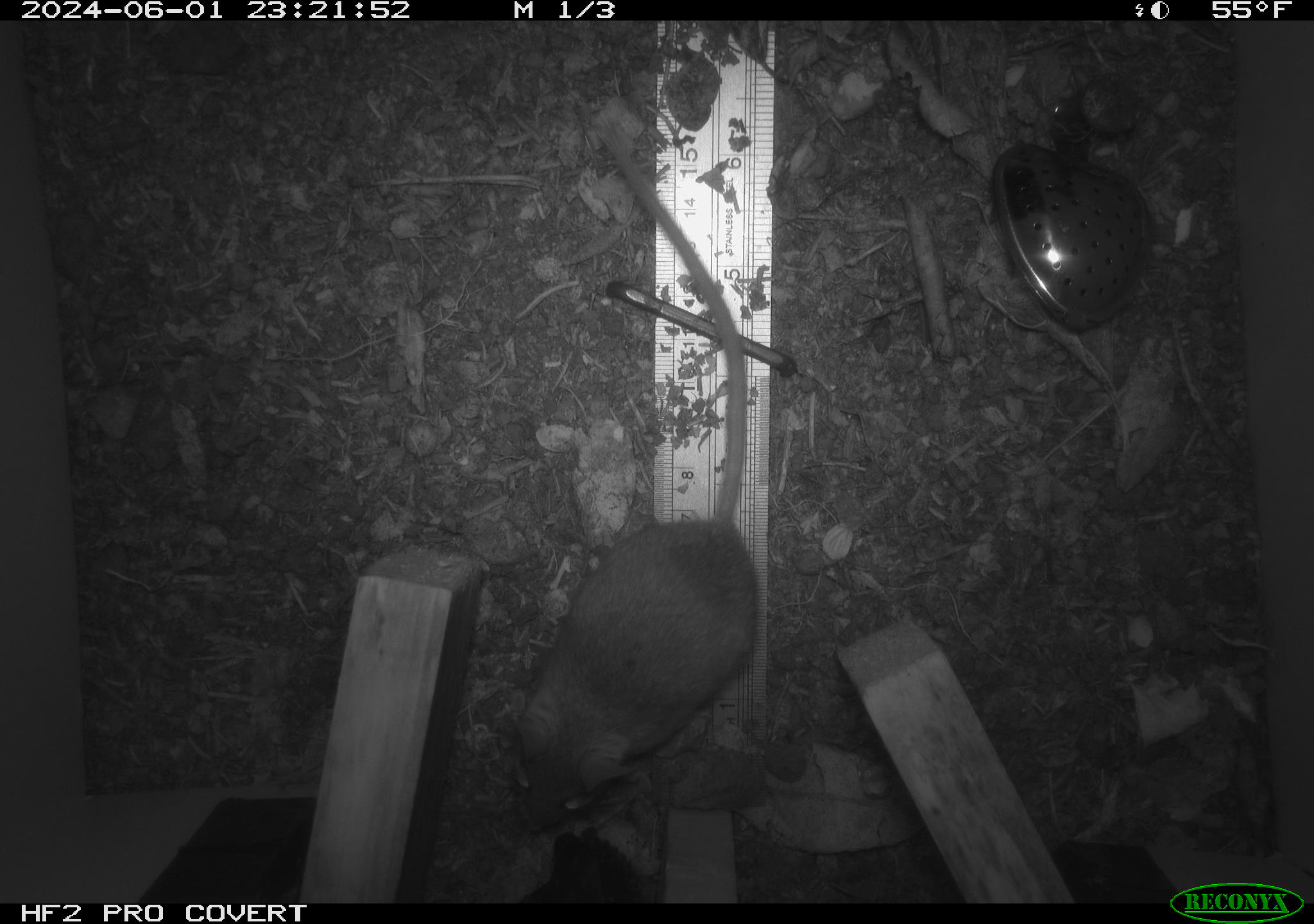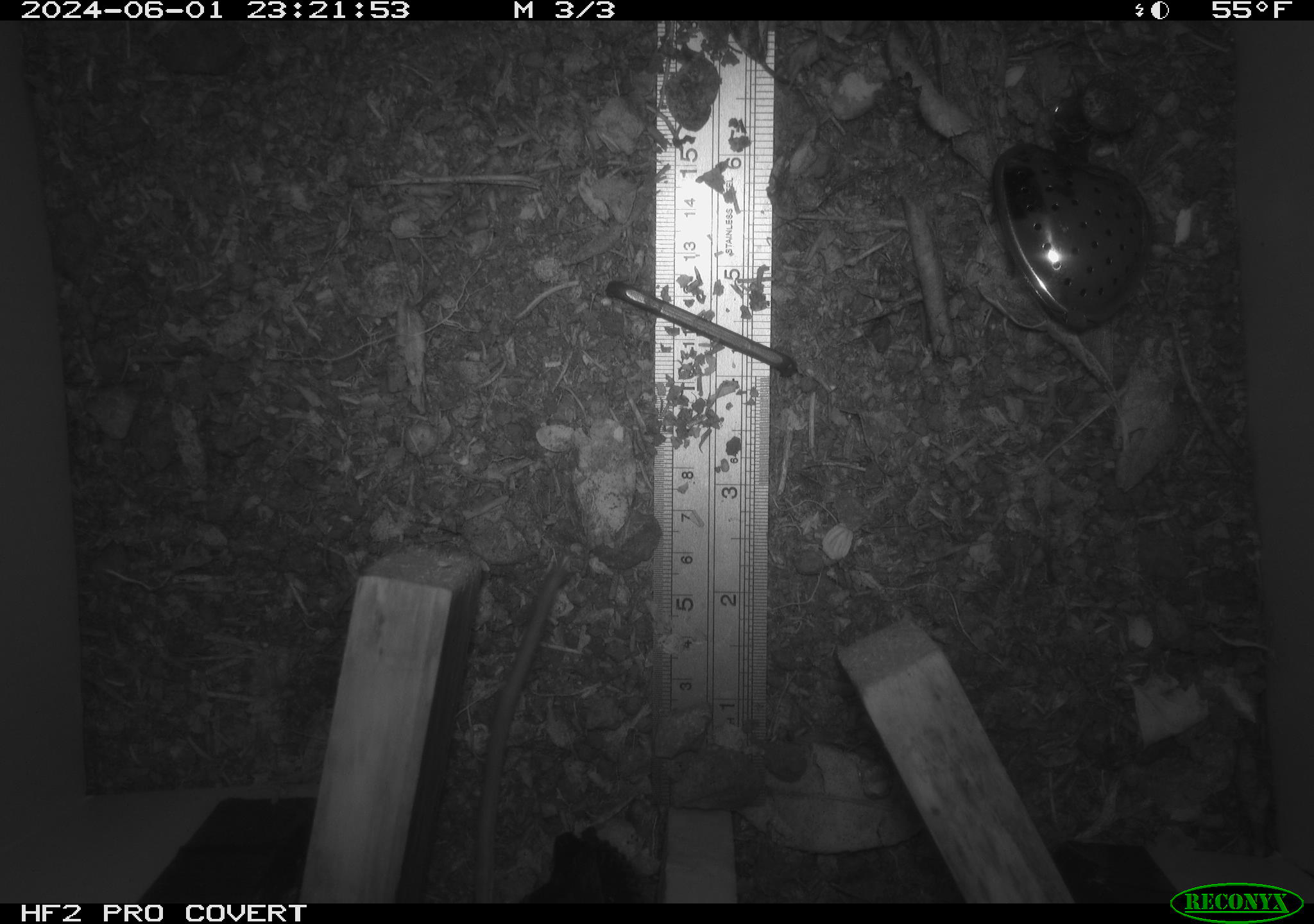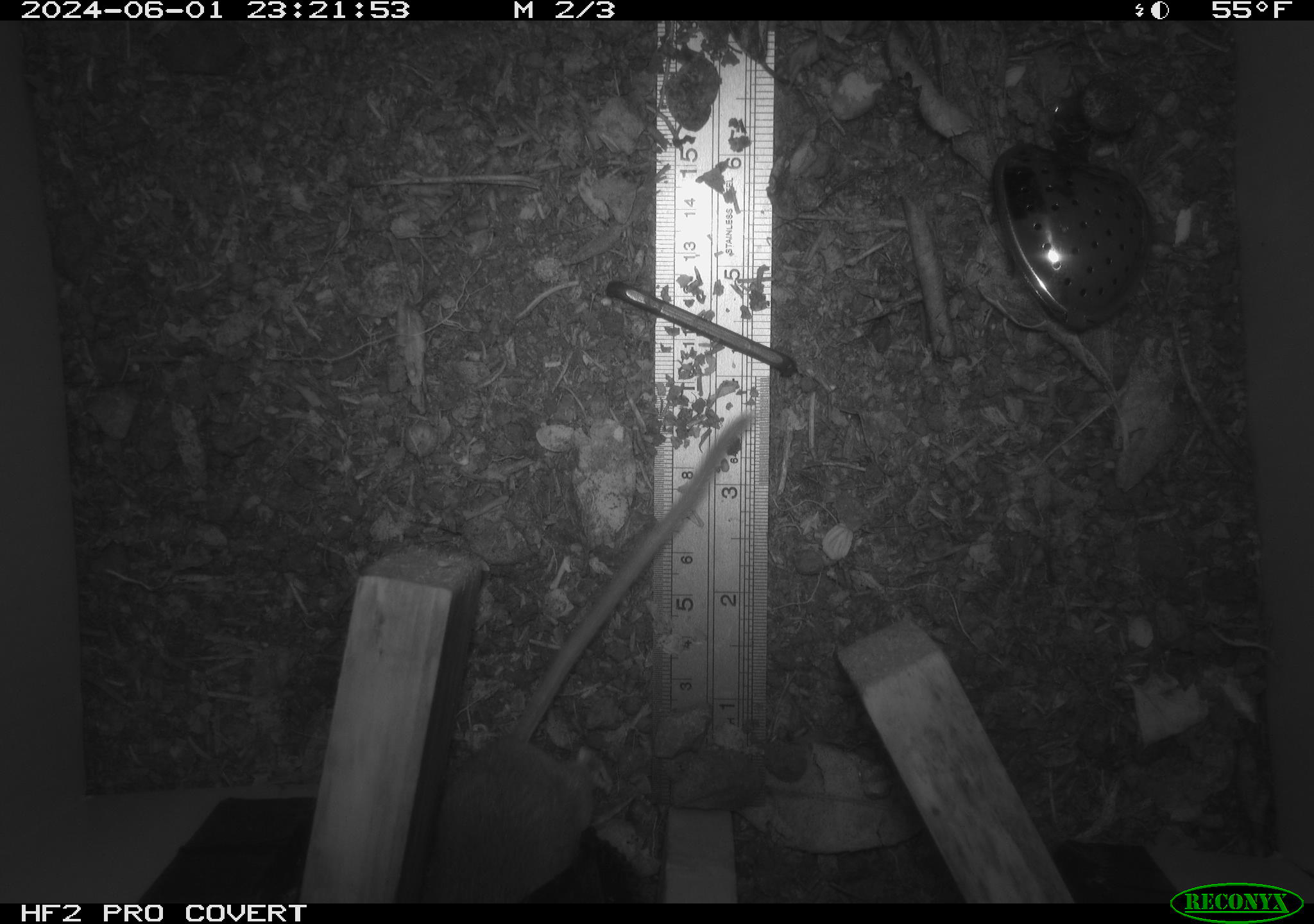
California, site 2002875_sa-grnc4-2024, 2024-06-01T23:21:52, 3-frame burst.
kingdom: Animalia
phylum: Chordata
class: Mammalia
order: Rodentia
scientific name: Rodentia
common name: rodent